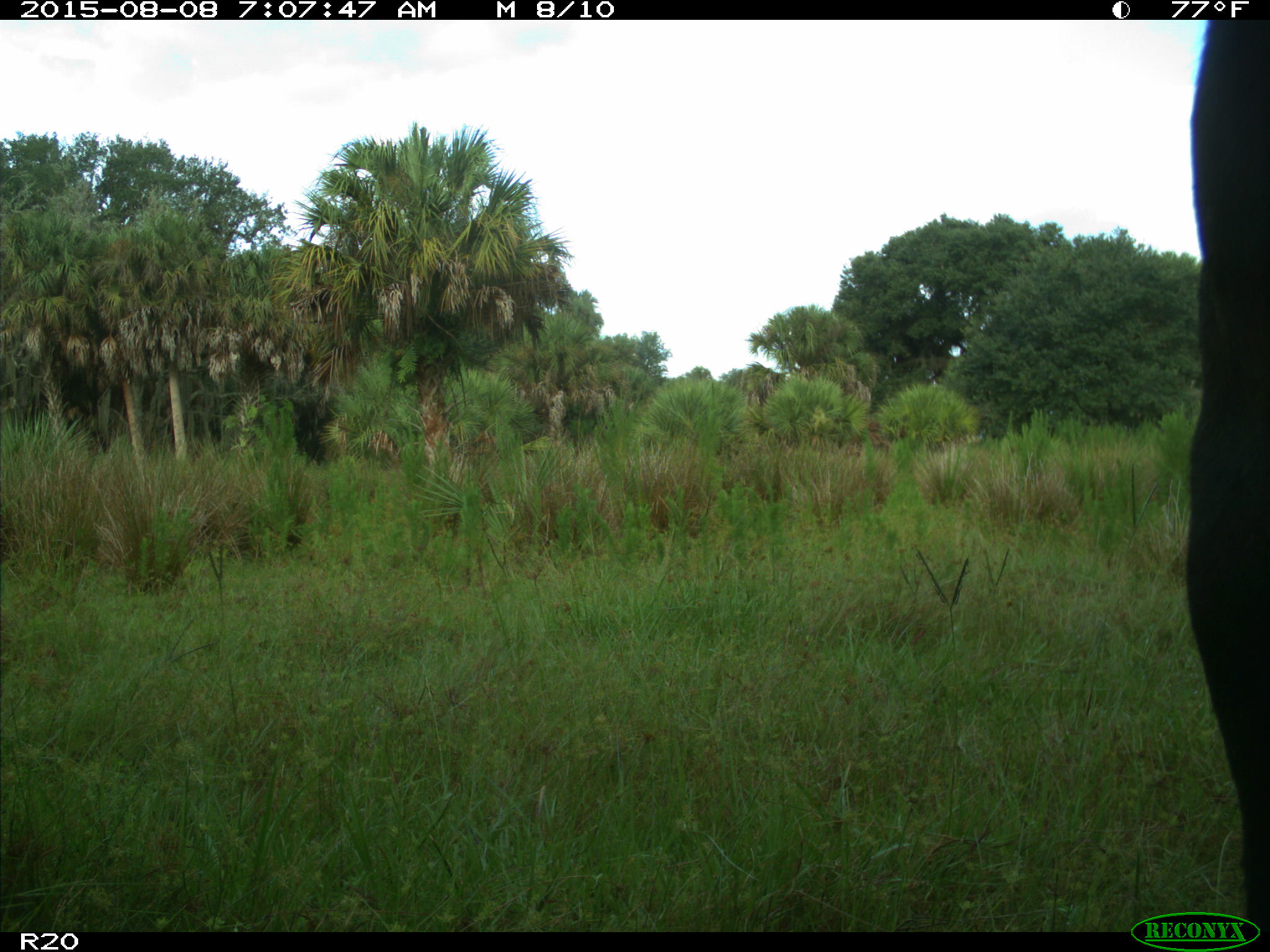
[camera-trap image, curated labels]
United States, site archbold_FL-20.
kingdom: Animalia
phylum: Chordata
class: Mammalia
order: Artiodactyla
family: Bovidae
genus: Bos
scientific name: Bos taurus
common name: domestic cow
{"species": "Bos taurus (domestic cow)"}